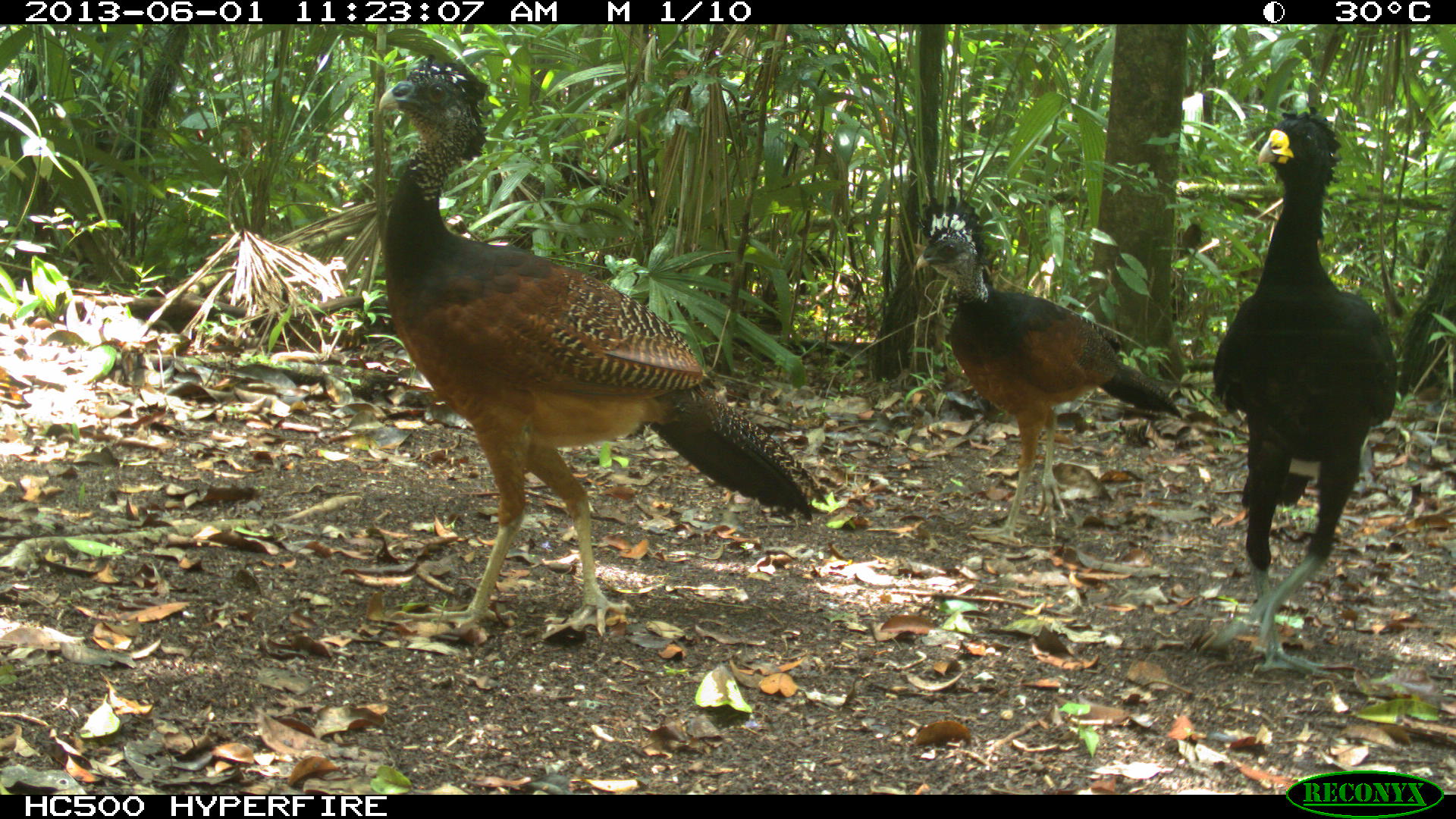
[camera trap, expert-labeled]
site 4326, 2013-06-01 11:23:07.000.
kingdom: Animalia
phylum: Chordata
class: Aves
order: Galliformes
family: Cracidae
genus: Crax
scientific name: Crax rubra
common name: great curassow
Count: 3.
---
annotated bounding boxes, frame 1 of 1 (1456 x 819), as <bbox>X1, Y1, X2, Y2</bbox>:
crax rubra: <bbox>371, 54, 829, 651</bbox>; <bbox>1211, 109, 1405, 664</bbox>; <bbox>910, 193, 1181, 551</bbox>